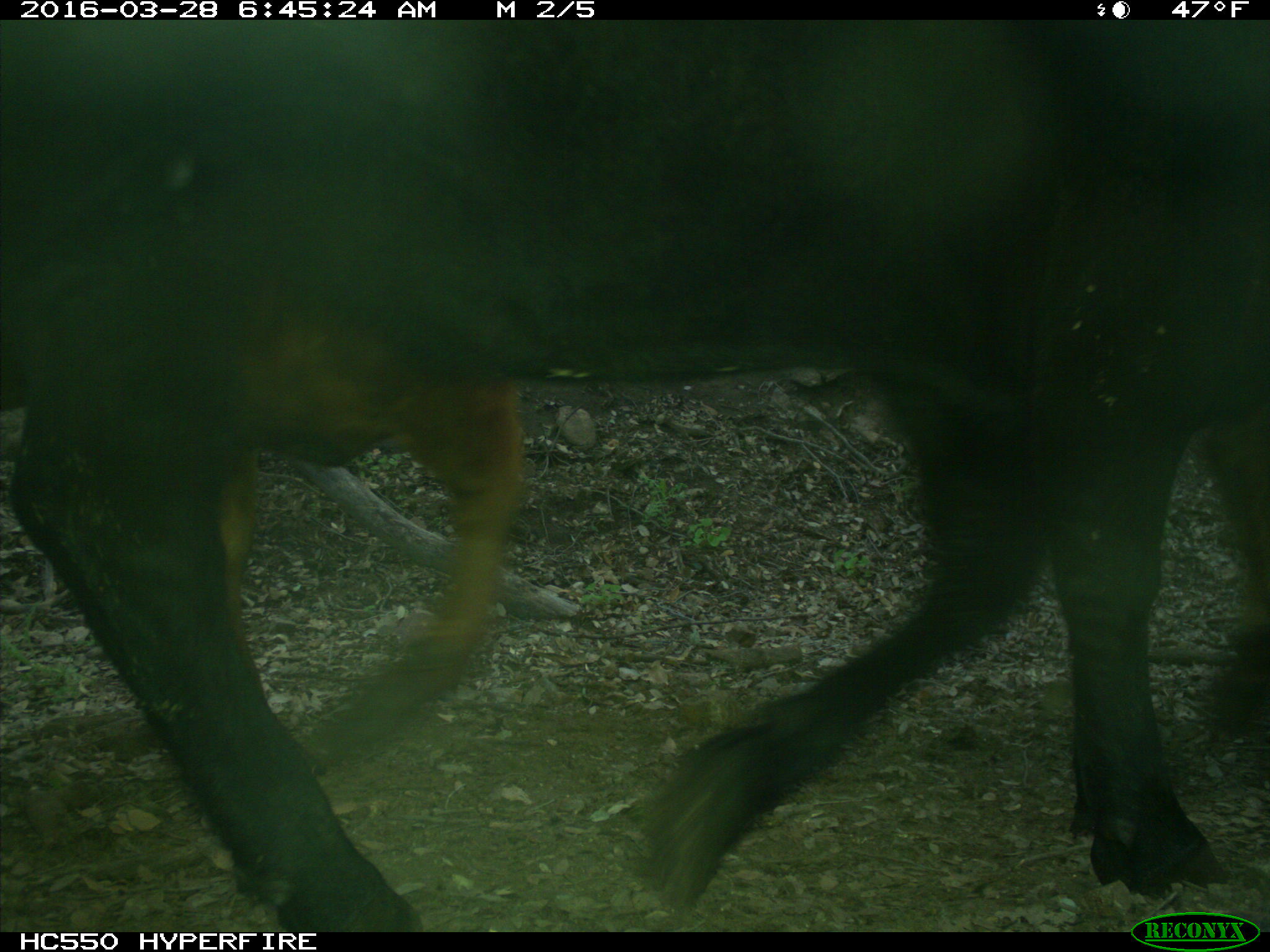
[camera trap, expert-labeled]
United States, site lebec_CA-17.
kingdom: Animalia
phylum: Chordata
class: Mammalia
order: Artiodactyla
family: Bovidae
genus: Bos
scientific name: Bos taurus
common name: domestic cow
Bos taurus (domestic cow).